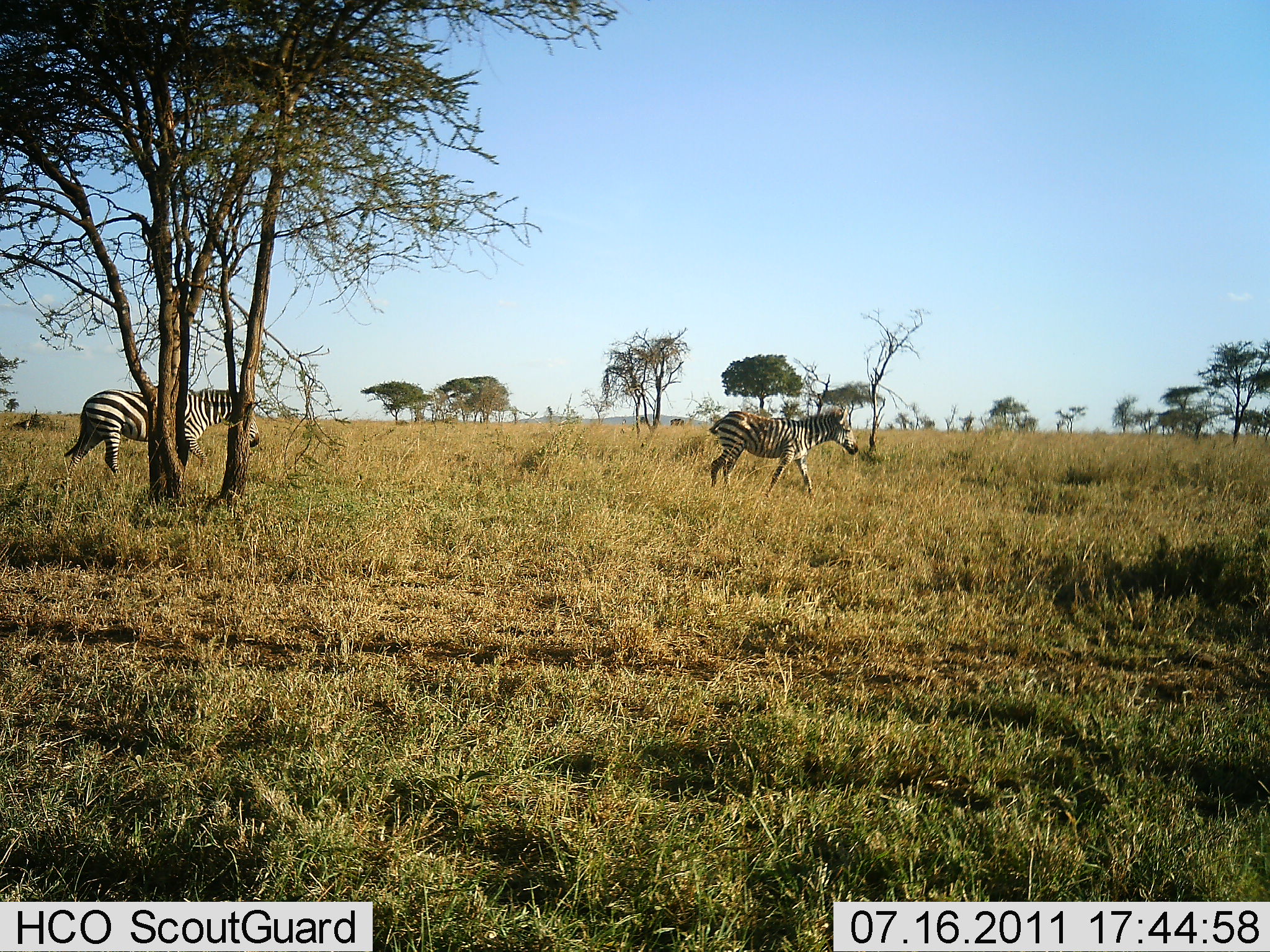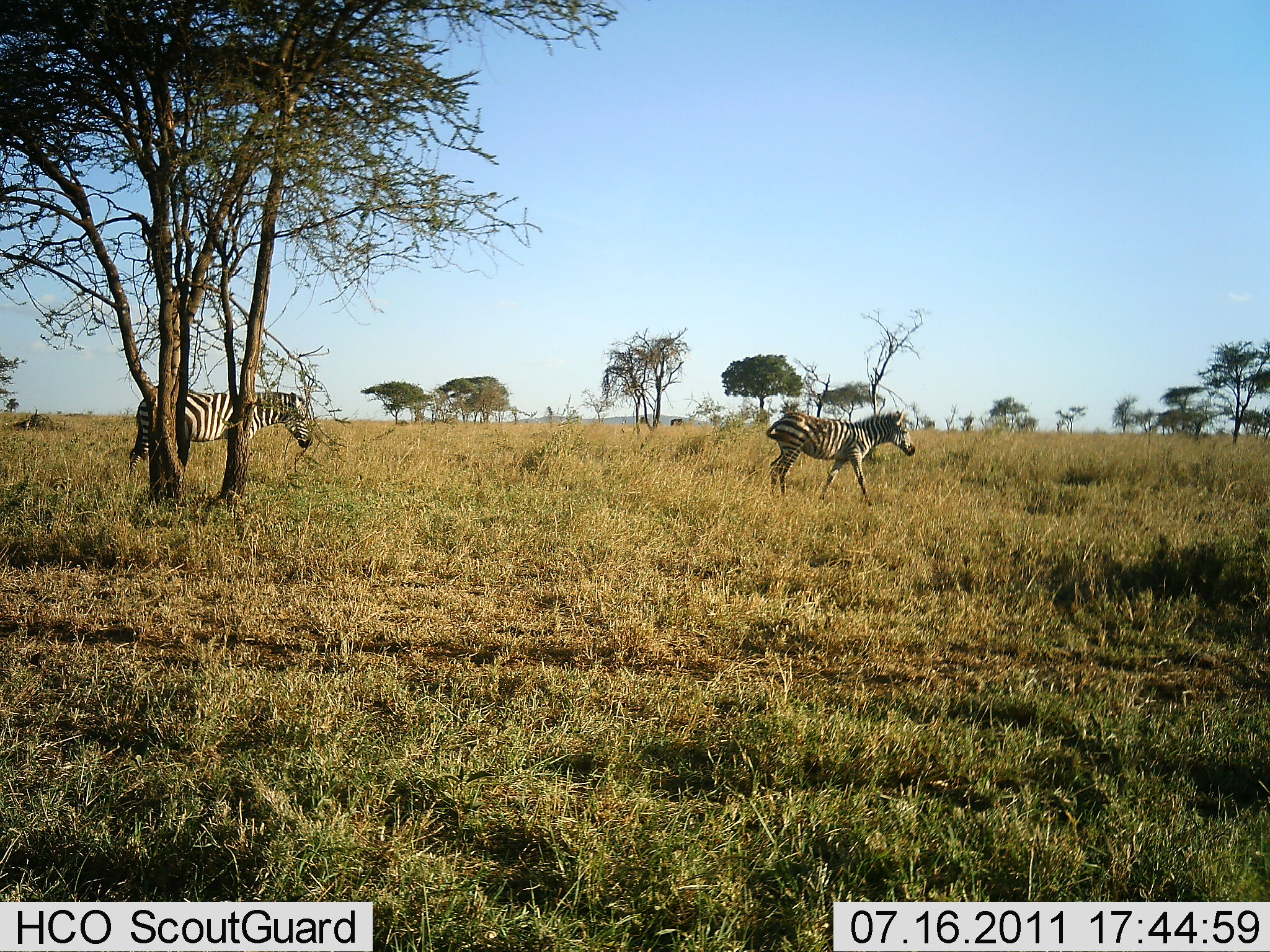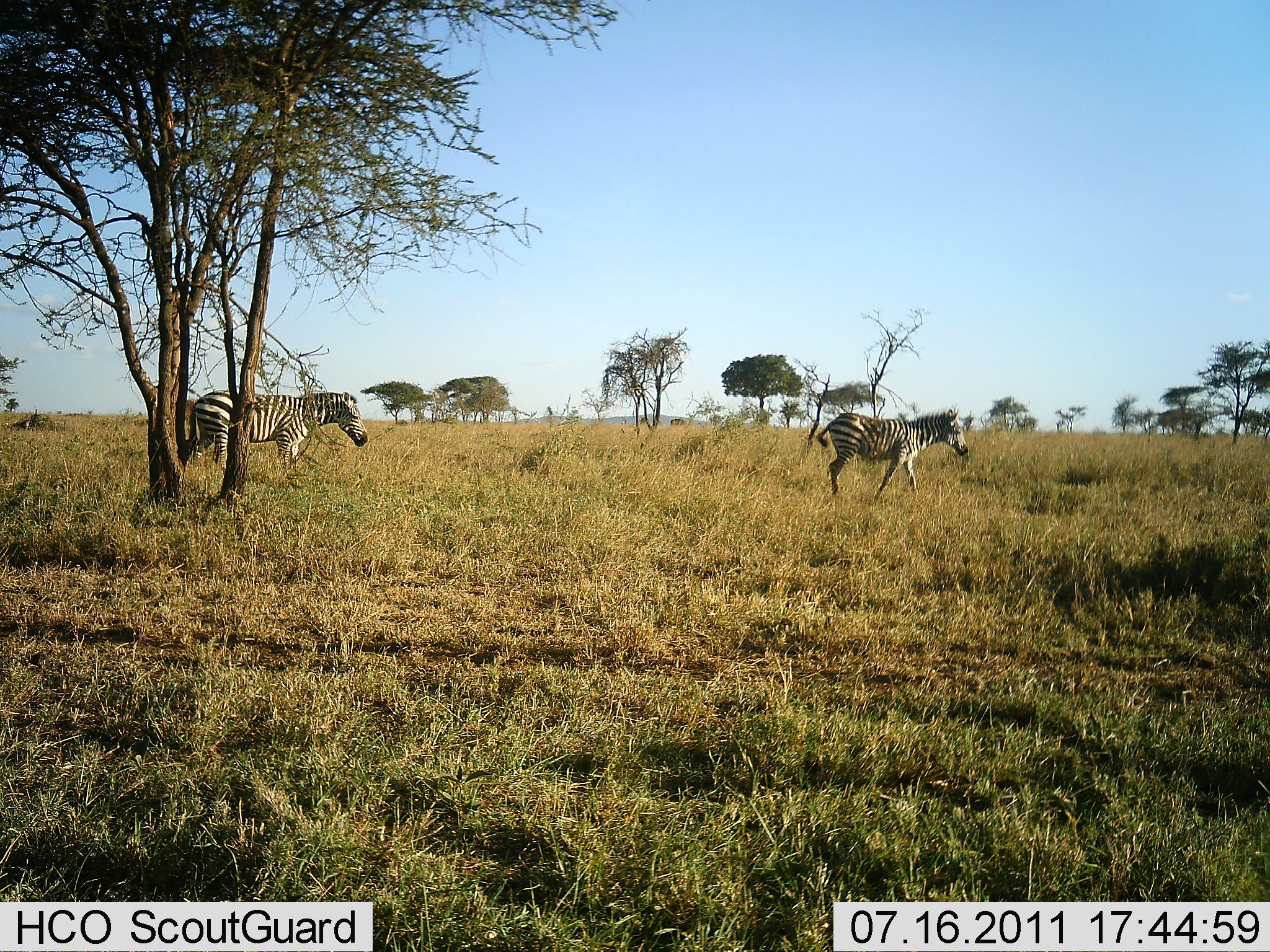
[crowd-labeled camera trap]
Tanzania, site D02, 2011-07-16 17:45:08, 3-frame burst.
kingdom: Animalia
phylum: Chordata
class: Mammalia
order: Perissodactyla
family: Equidae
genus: Equus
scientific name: Equus quagga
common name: plains zebra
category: zebra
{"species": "zebra (plains zebra) (Equus quagga)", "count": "2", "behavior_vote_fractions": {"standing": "0%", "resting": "0%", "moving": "100%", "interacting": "0%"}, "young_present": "9%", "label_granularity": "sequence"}